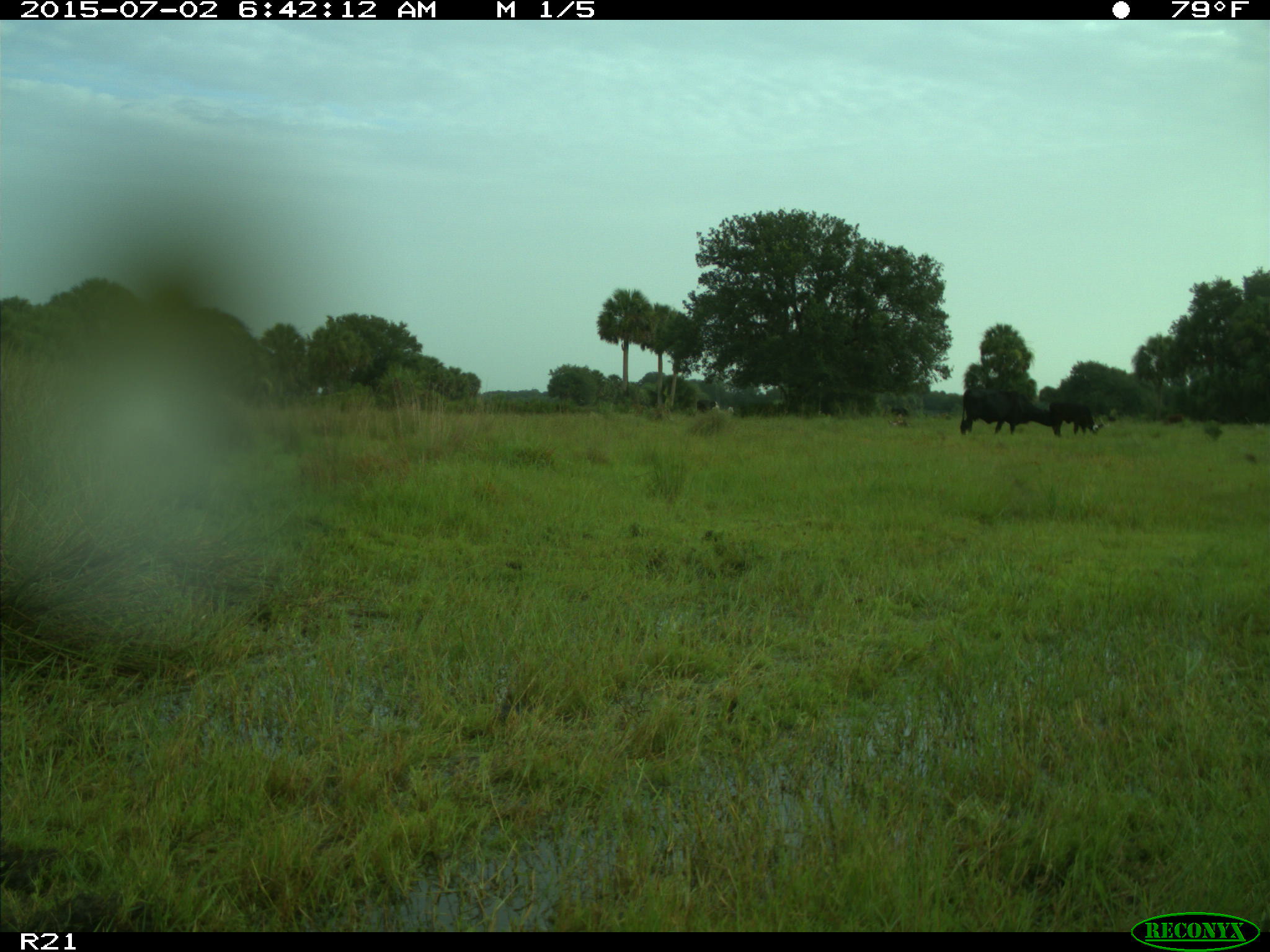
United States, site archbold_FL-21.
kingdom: Animalia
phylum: Chordata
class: Mammalia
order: Artiodactyla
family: Bovidae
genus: Bos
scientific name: Bos taurus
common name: domestic cow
Bos taurus (domestic cow).